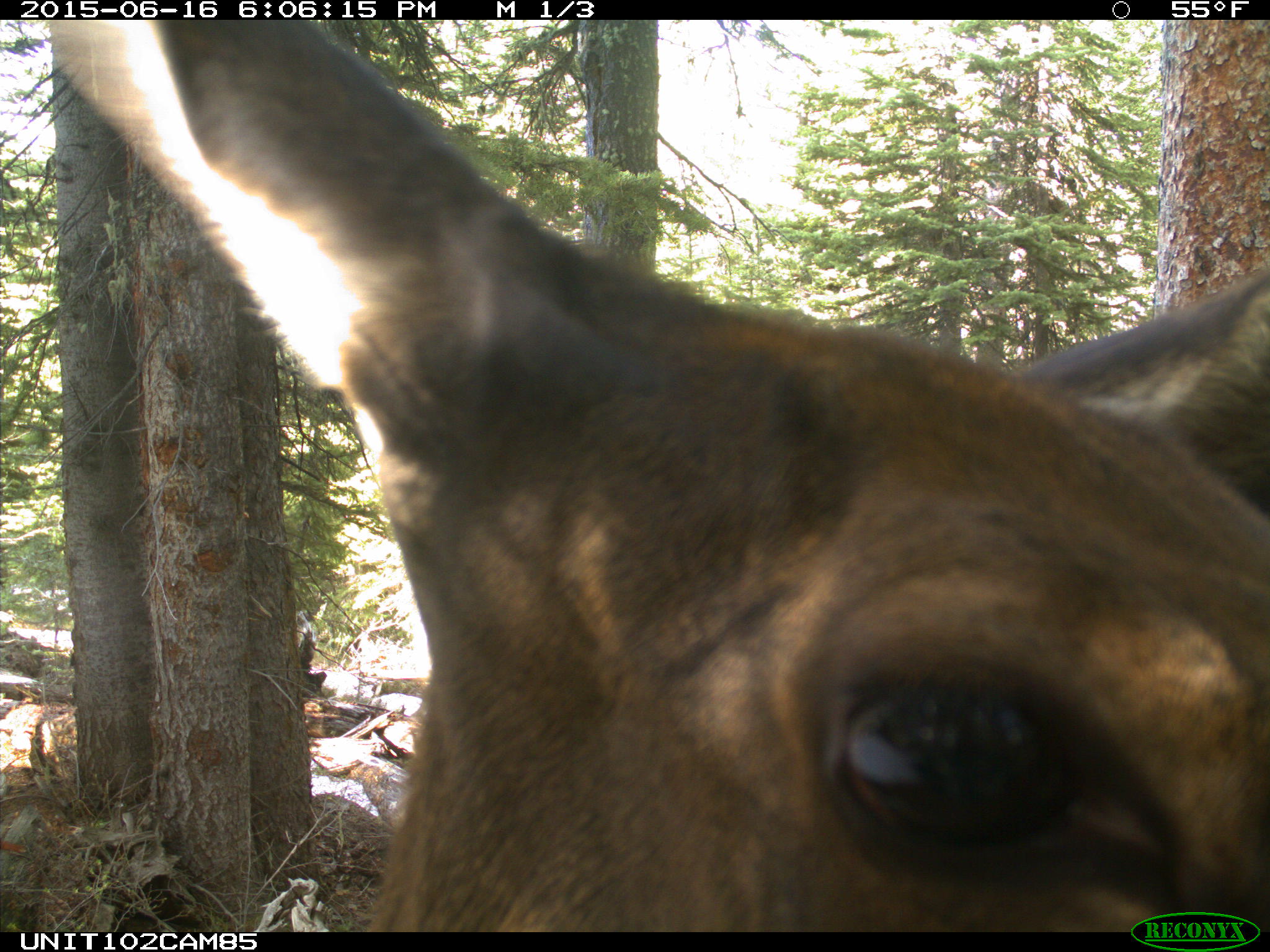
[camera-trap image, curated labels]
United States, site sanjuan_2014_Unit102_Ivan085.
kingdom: Animalia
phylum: Chordata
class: Mammalia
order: Artiodactyla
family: Cervidae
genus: Cervus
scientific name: Cervus elaphus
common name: red deer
Cervus elaphus (red deer).